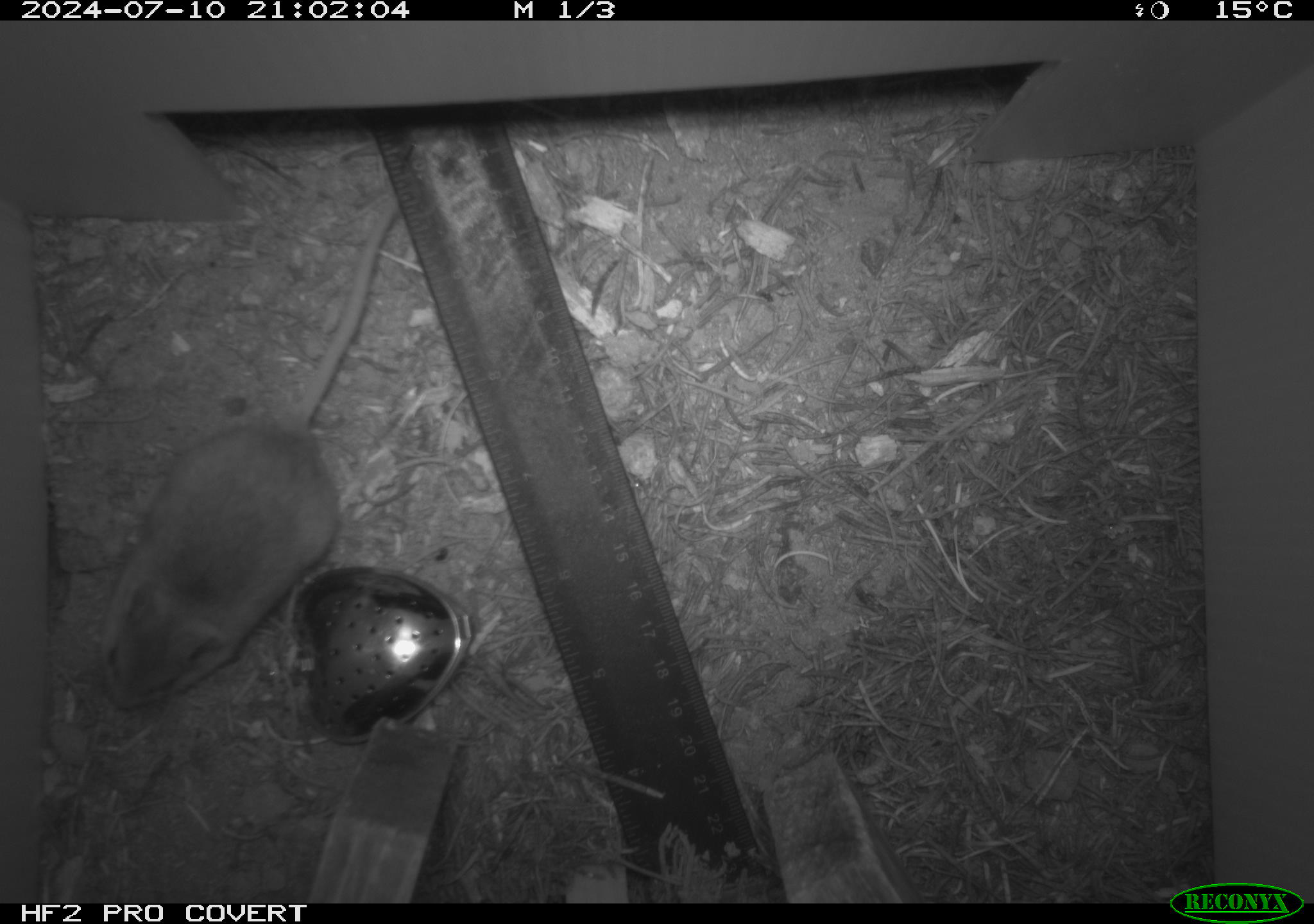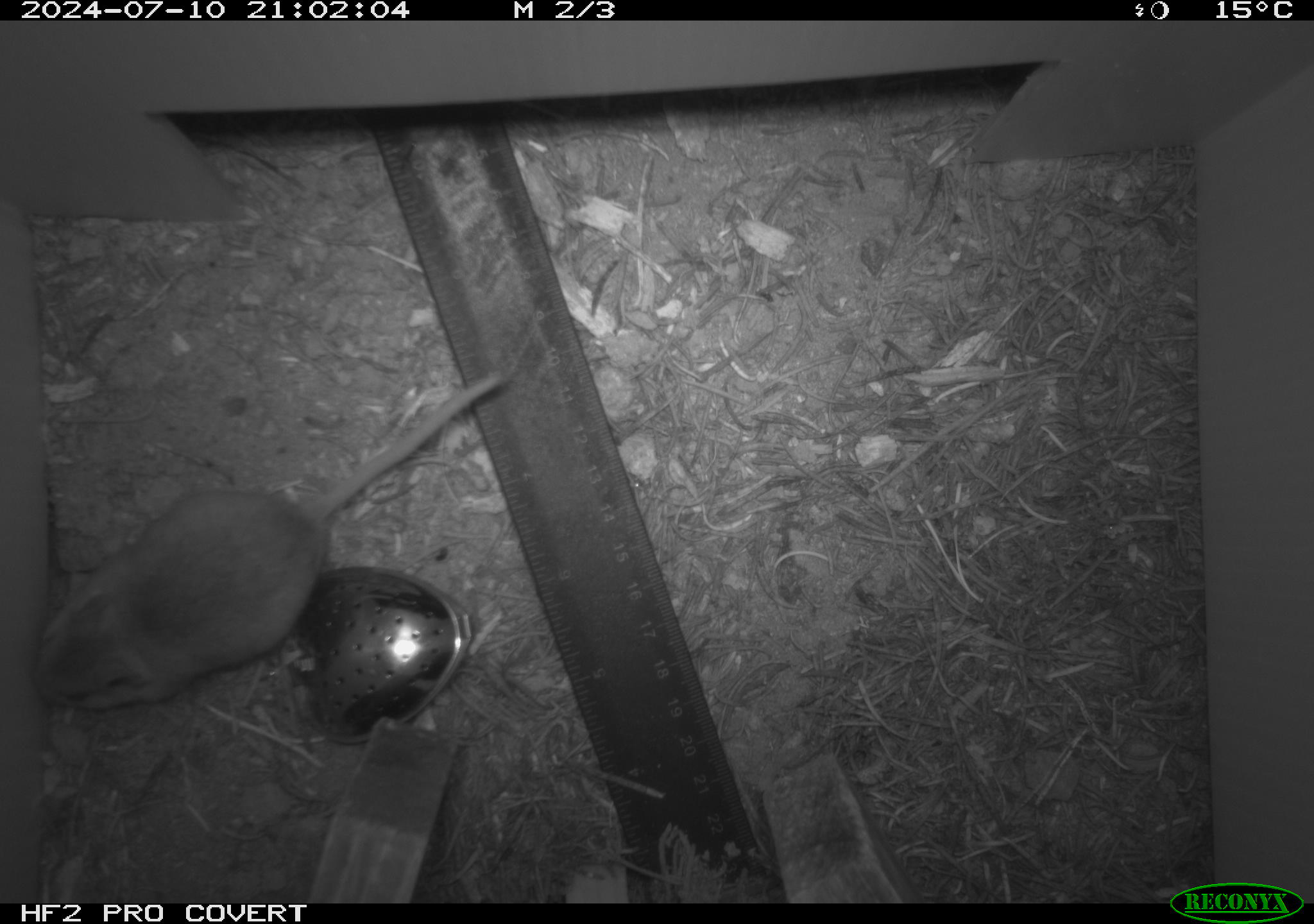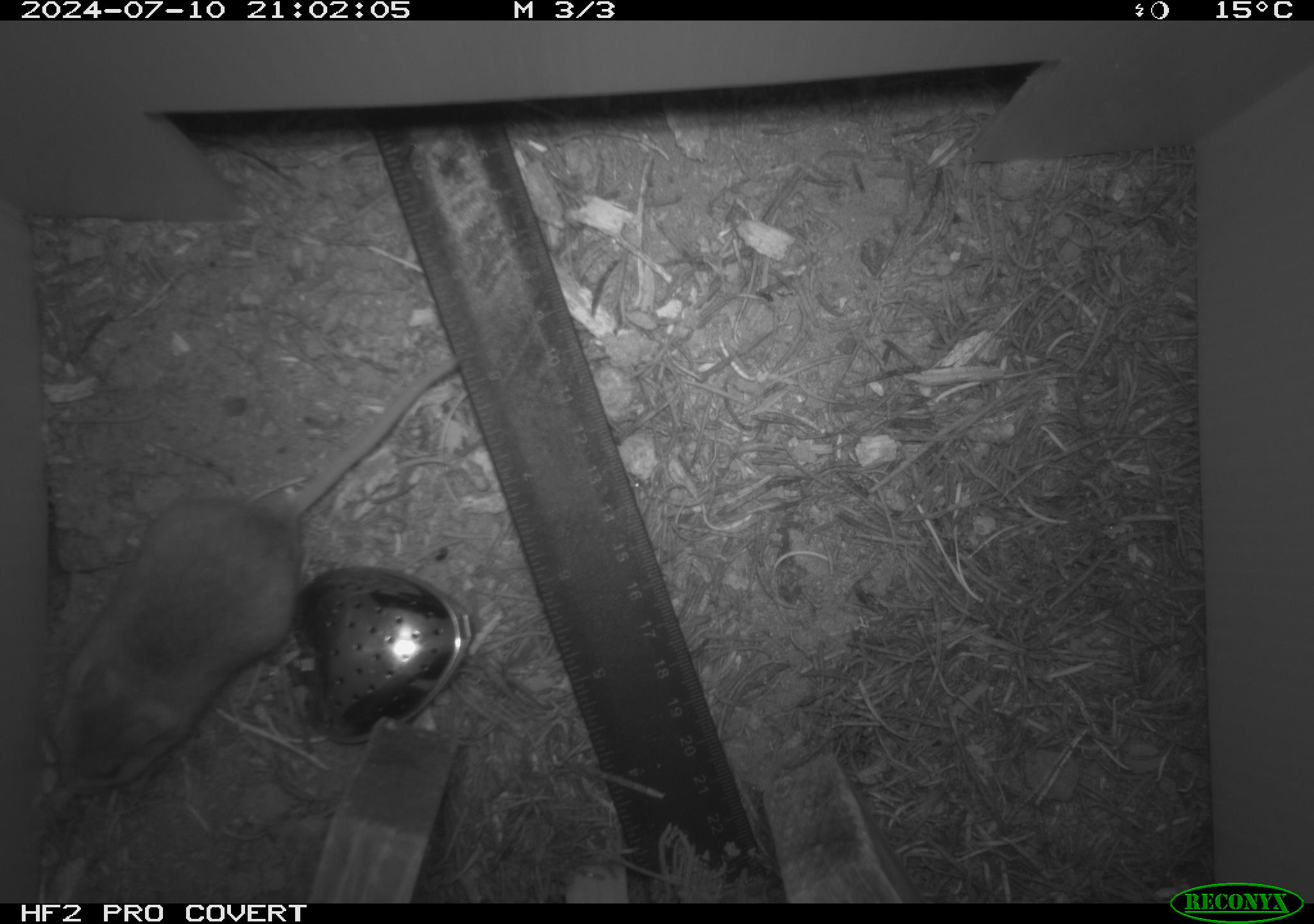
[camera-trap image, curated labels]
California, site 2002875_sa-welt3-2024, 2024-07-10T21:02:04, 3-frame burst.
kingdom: Animalia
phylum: Chordata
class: Mammalia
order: Rodentia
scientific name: Rodentia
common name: mouse species